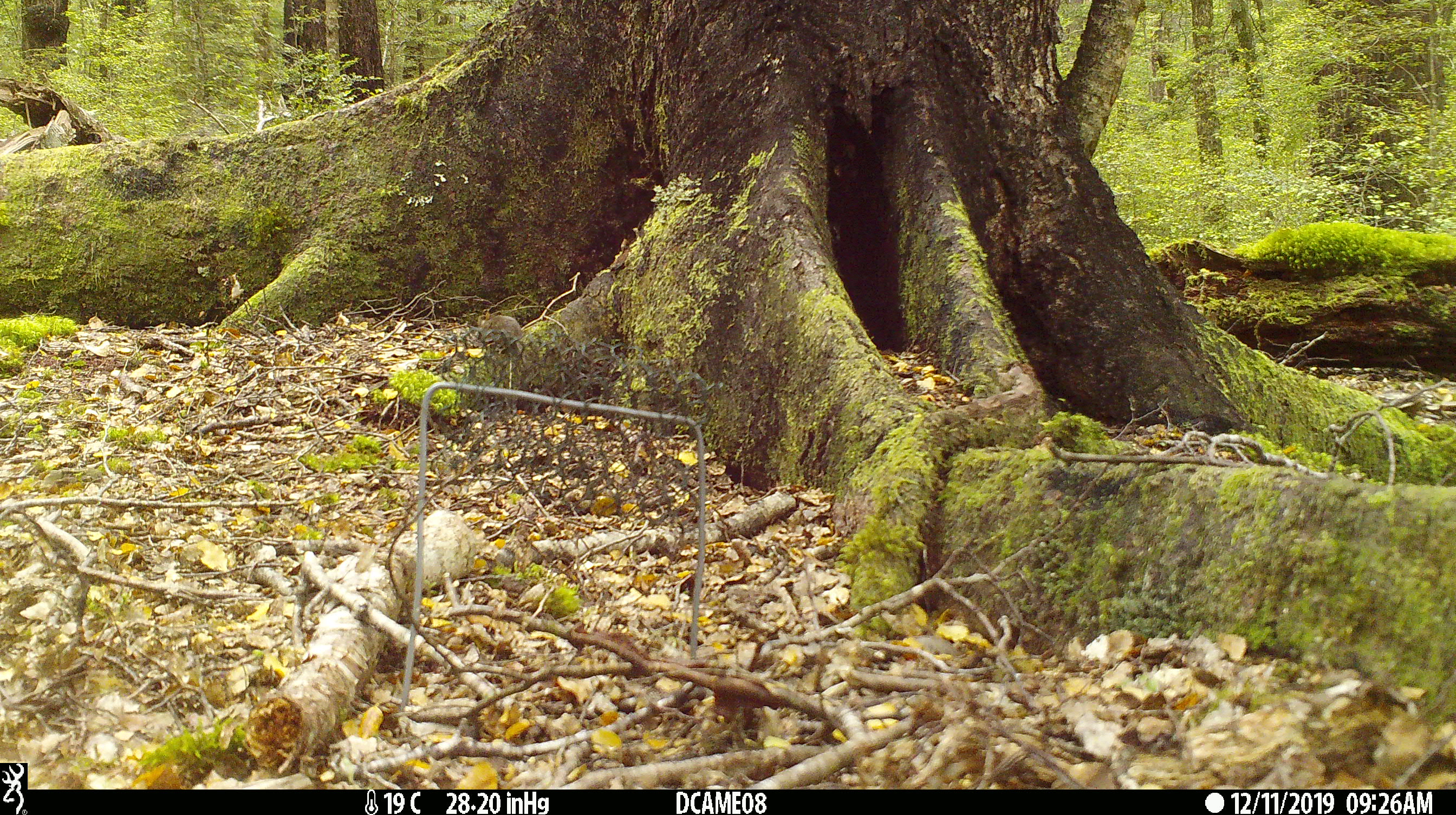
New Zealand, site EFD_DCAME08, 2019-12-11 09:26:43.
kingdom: Animalia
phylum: Chordata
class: Mammalia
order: Rodentia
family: Muridae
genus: Mus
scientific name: Mus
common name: mouse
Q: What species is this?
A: Mouse (Mus).